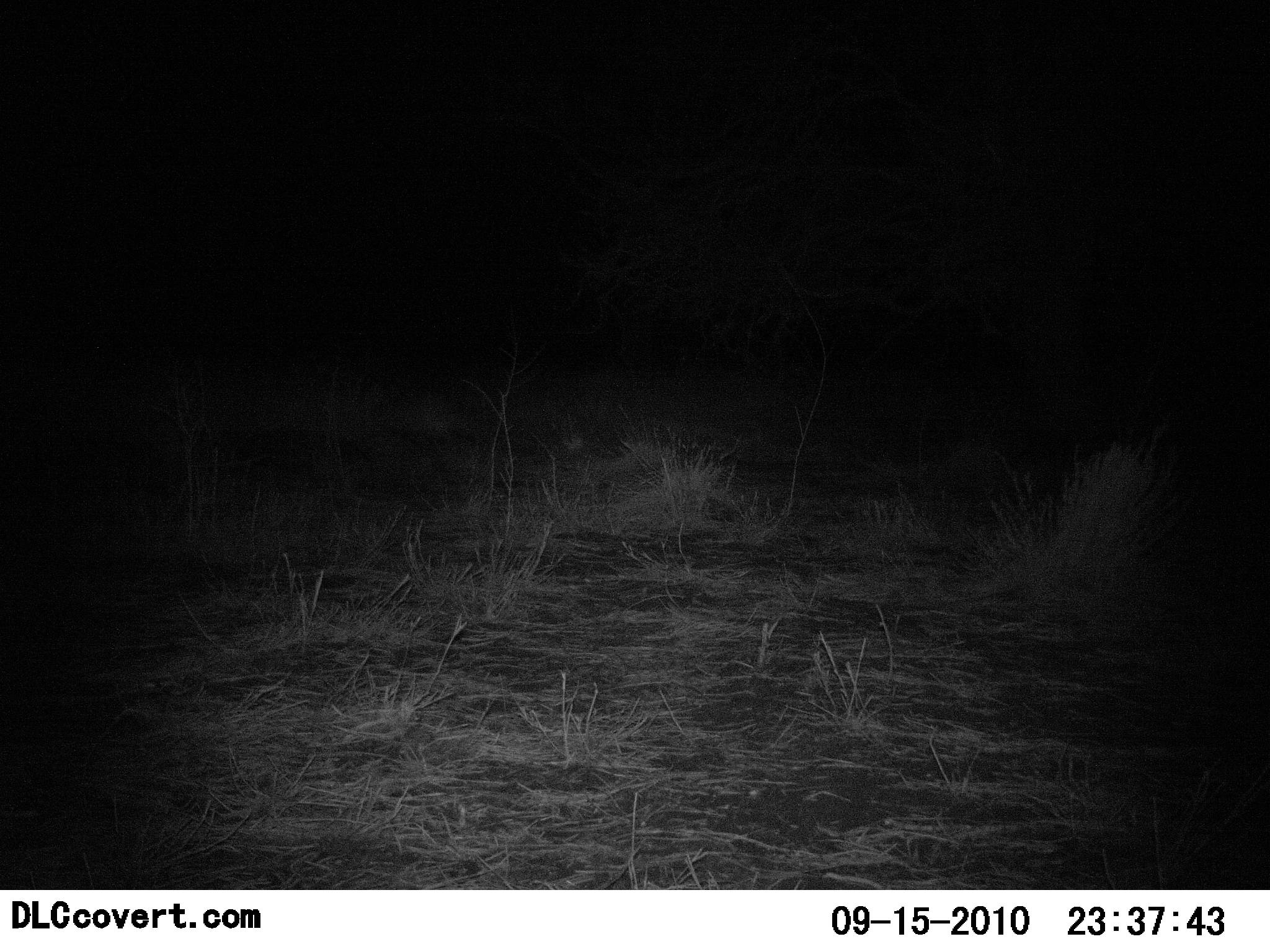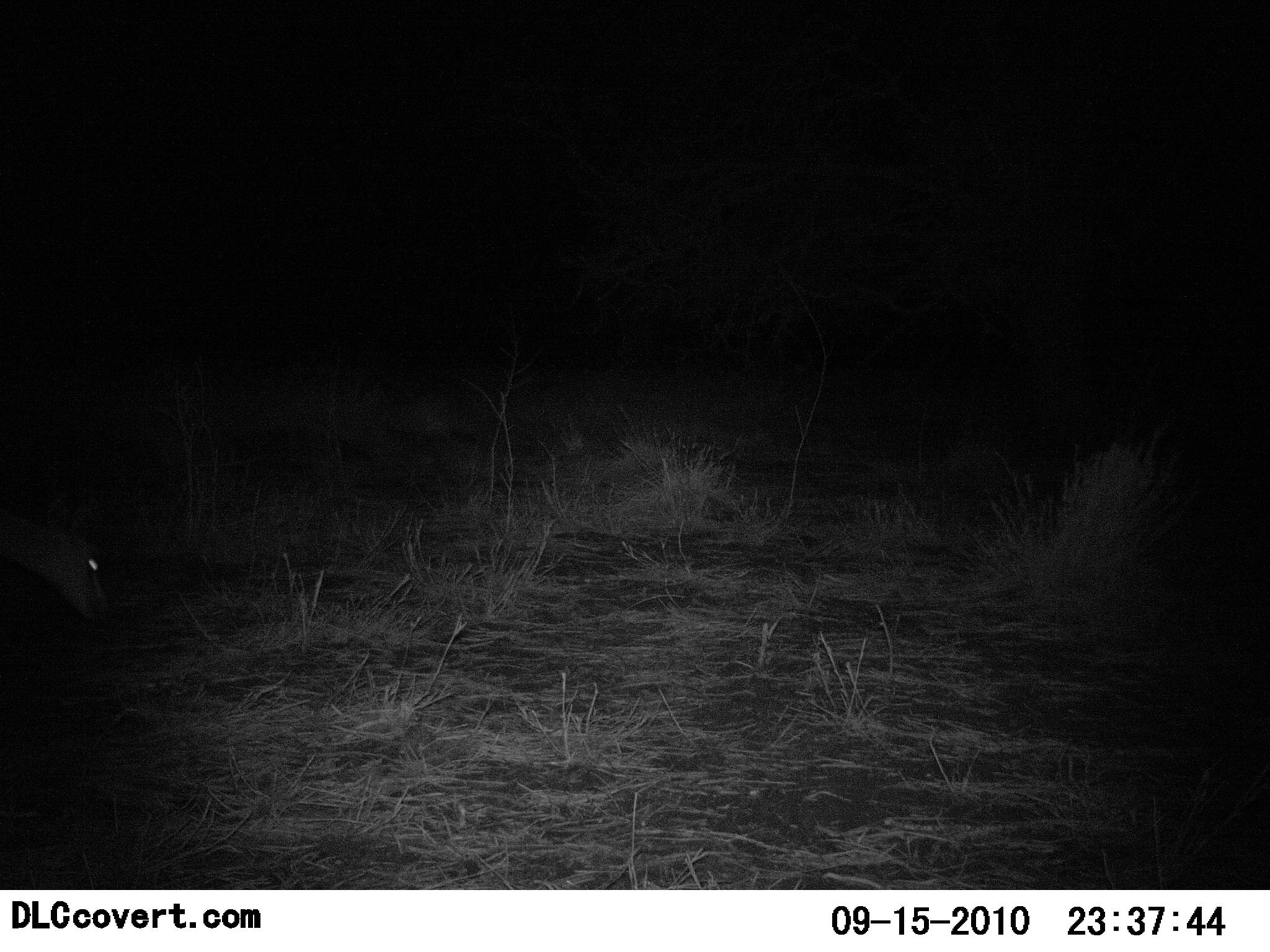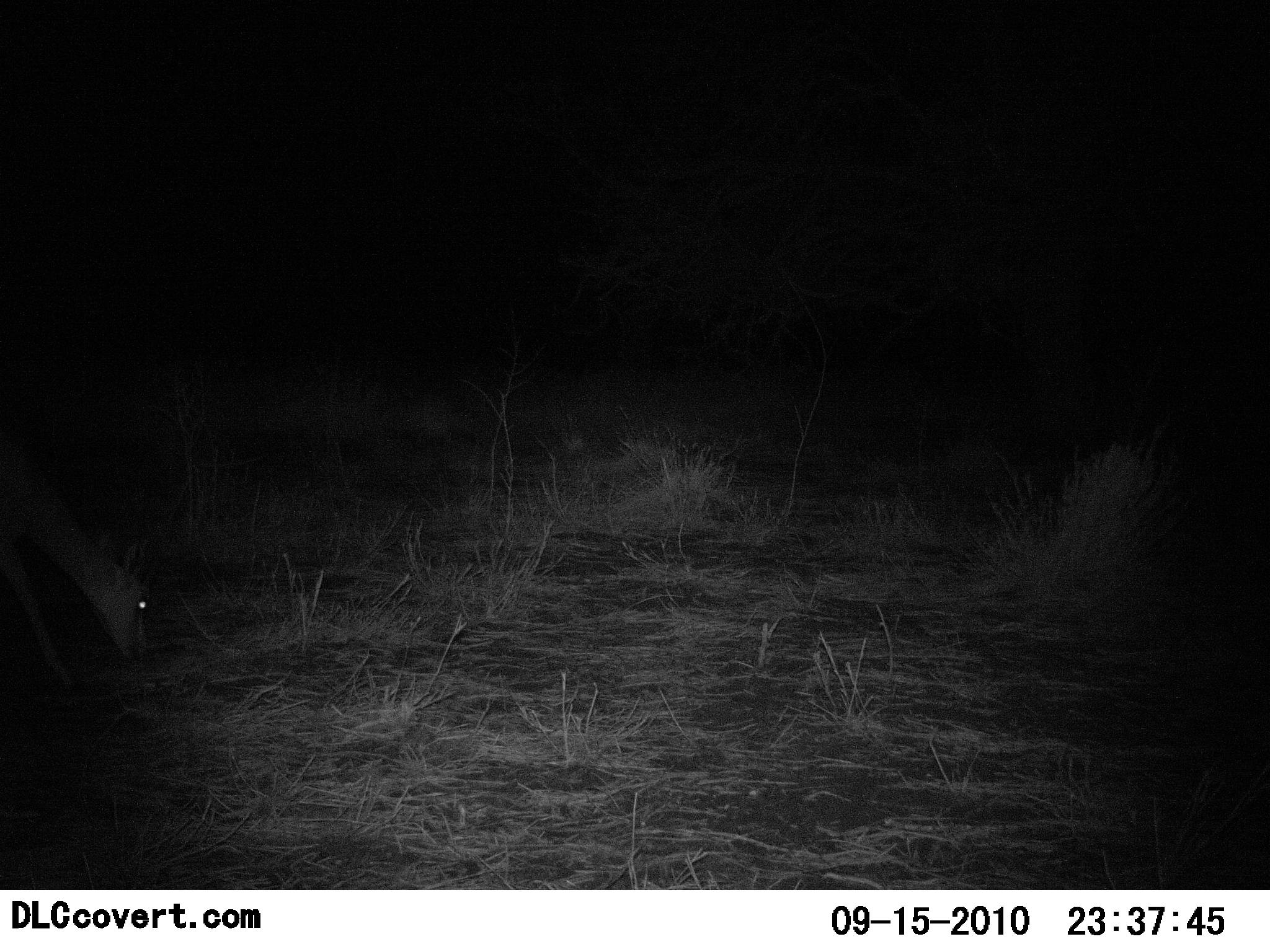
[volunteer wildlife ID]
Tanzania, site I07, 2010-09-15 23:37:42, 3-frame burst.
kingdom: Animalia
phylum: Chordata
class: Mammalia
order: Artiodactyla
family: Bovidae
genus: Eudorcas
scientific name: Eudorcas thomsonii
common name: thomson's gazelle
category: gazellethomsons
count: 1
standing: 17%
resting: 0%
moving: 33%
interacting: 0%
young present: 0%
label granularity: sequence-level